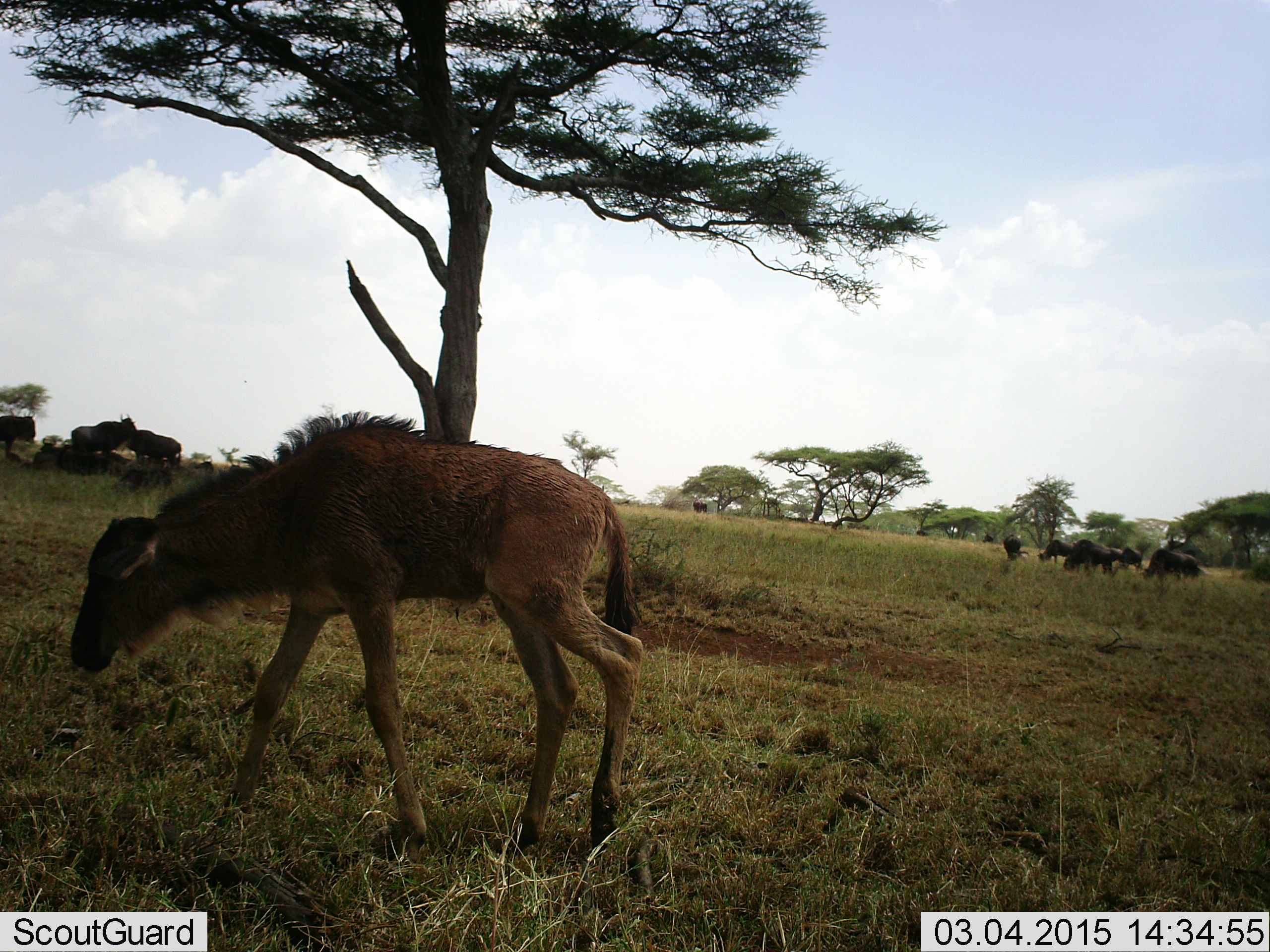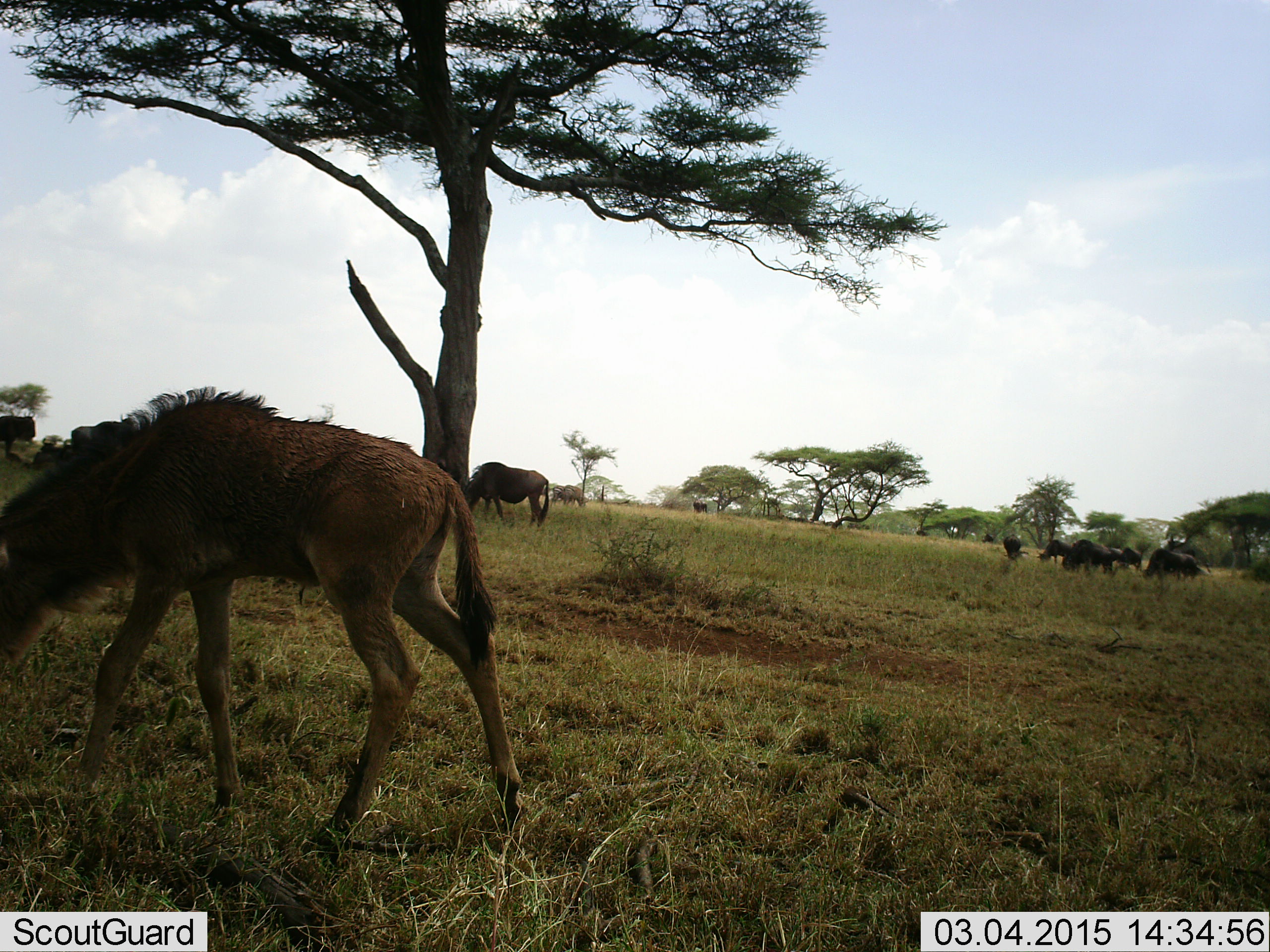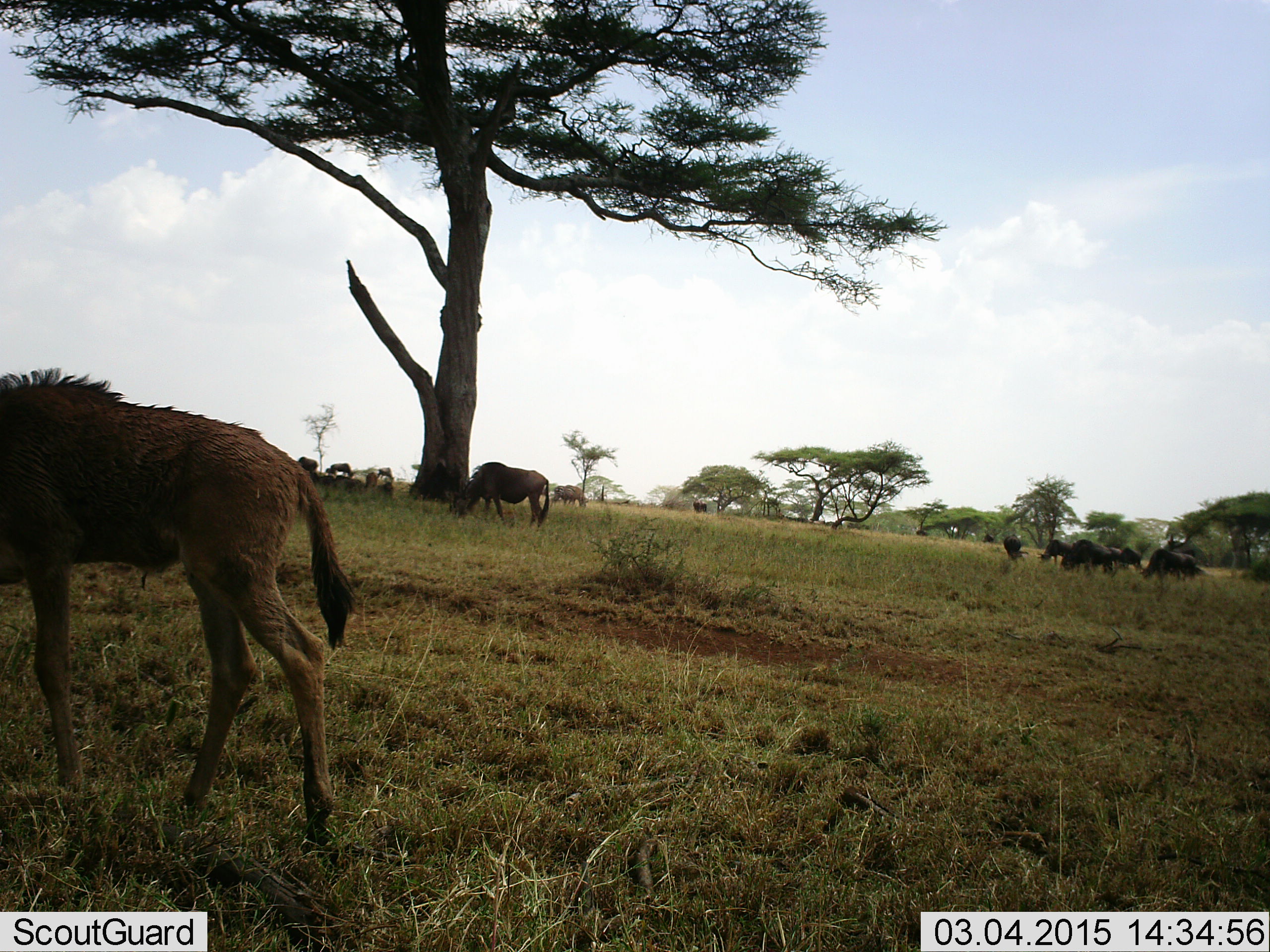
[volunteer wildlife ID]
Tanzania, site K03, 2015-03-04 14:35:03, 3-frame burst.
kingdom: Animalia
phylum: Chordata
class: Mammalia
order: Artiodactyla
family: Bovidae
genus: Connochaetes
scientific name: Connochaetes taurinus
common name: blue wildebeest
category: wildebeest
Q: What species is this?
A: Wildebeest (blue wildebeest) (Connochaetes taurinus).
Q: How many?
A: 11-50.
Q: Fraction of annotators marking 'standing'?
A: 50%.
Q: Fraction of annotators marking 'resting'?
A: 0%.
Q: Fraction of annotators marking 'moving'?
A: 60%.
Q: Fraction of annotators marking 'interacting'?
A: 0%.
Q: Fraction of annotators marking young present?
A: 80%.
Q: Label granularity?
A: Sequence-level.